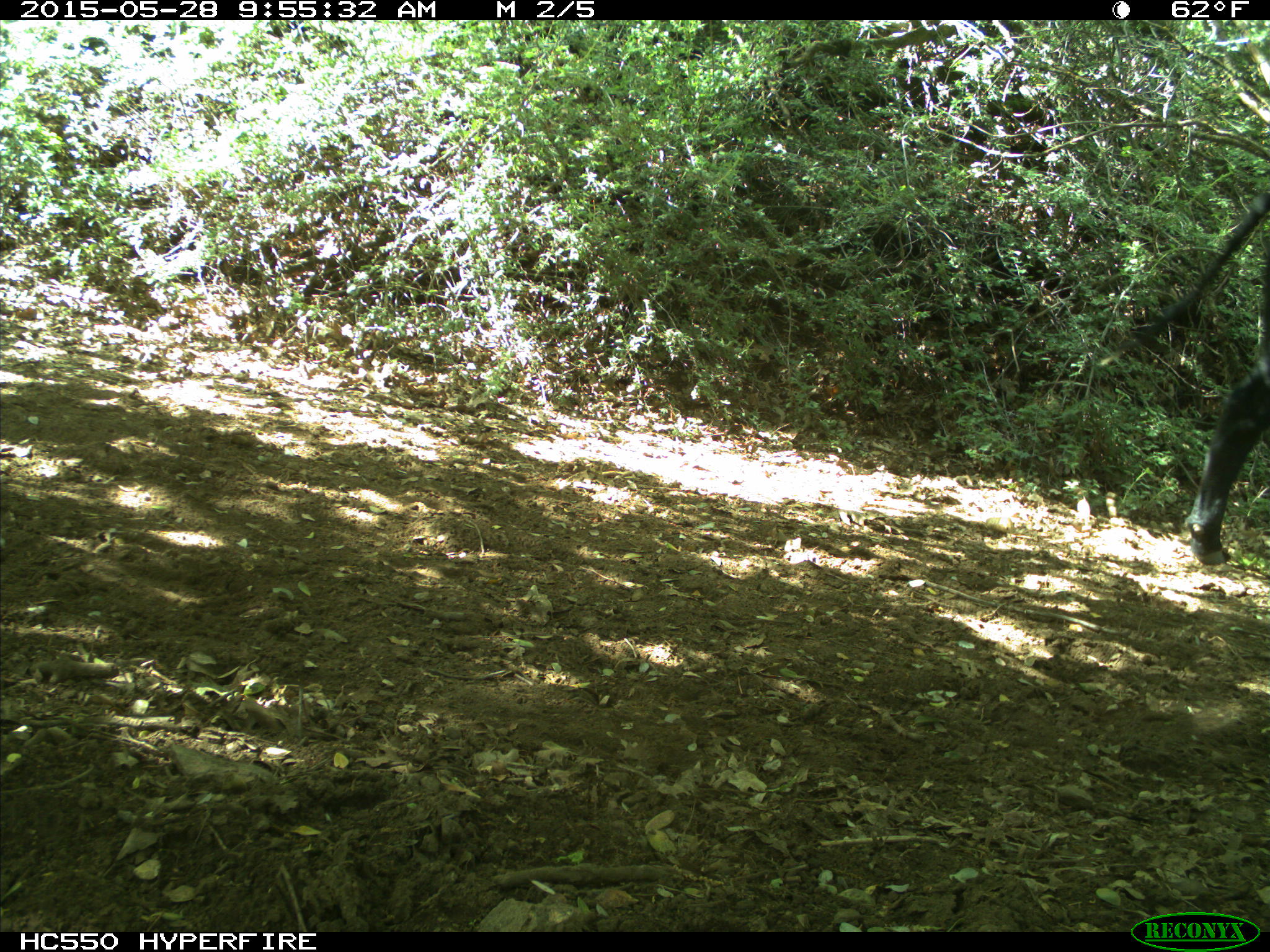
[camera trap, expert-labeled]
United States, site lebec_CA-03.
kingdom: Animalia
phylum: Chordata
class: Mammalia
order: Artiodactyla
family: Bovidae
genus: Bos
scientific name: Bos taurus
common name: domestic cow